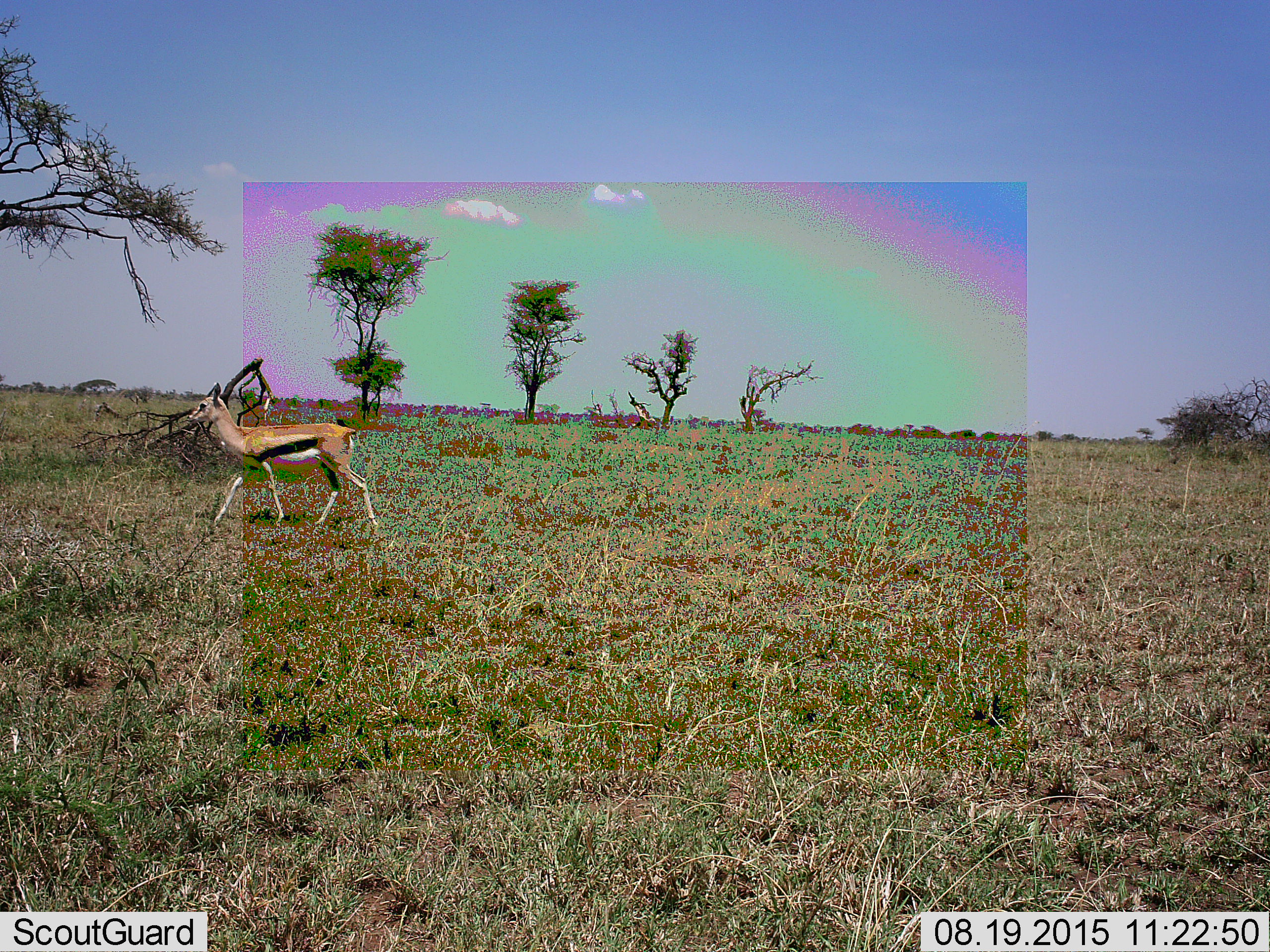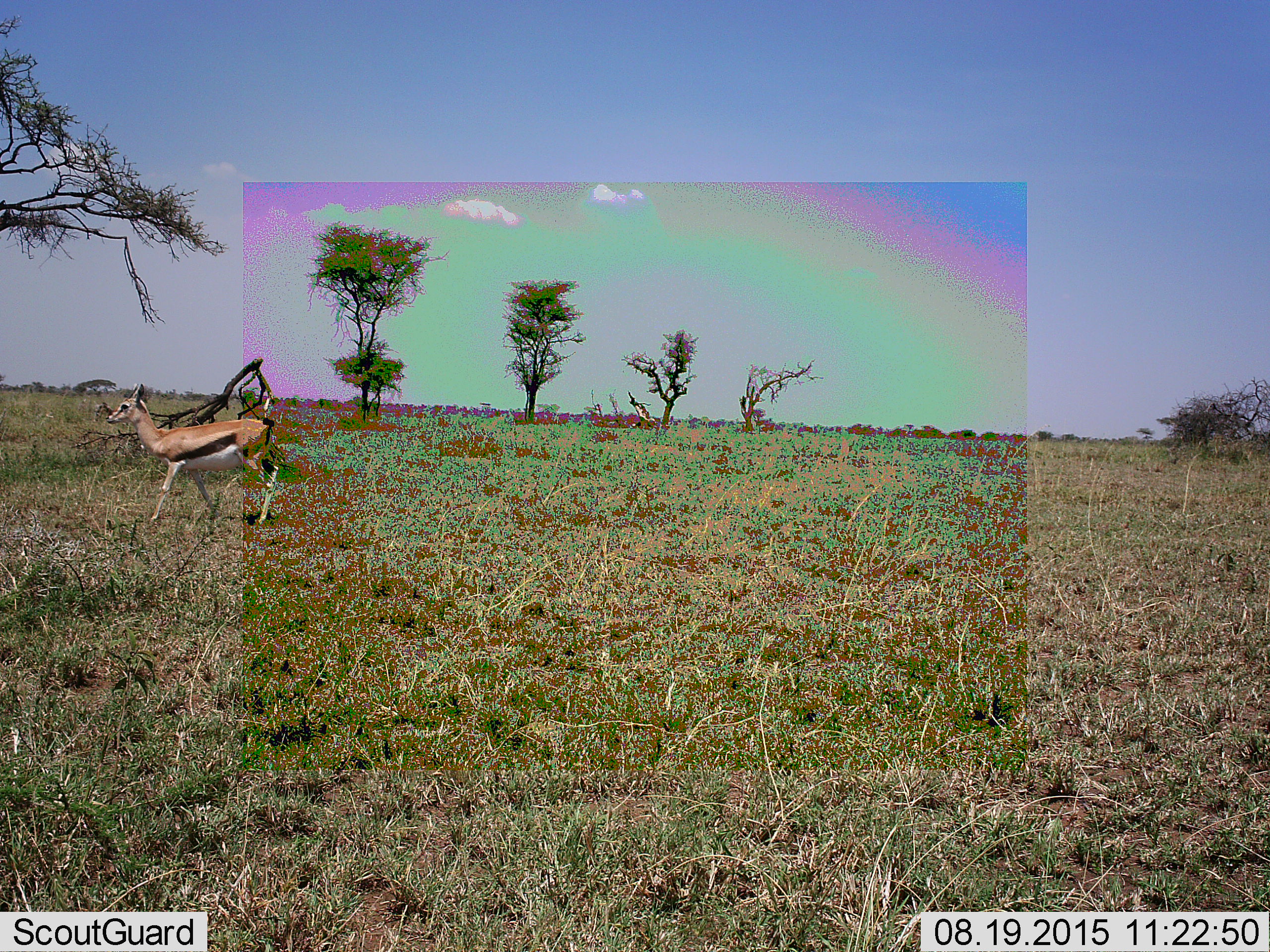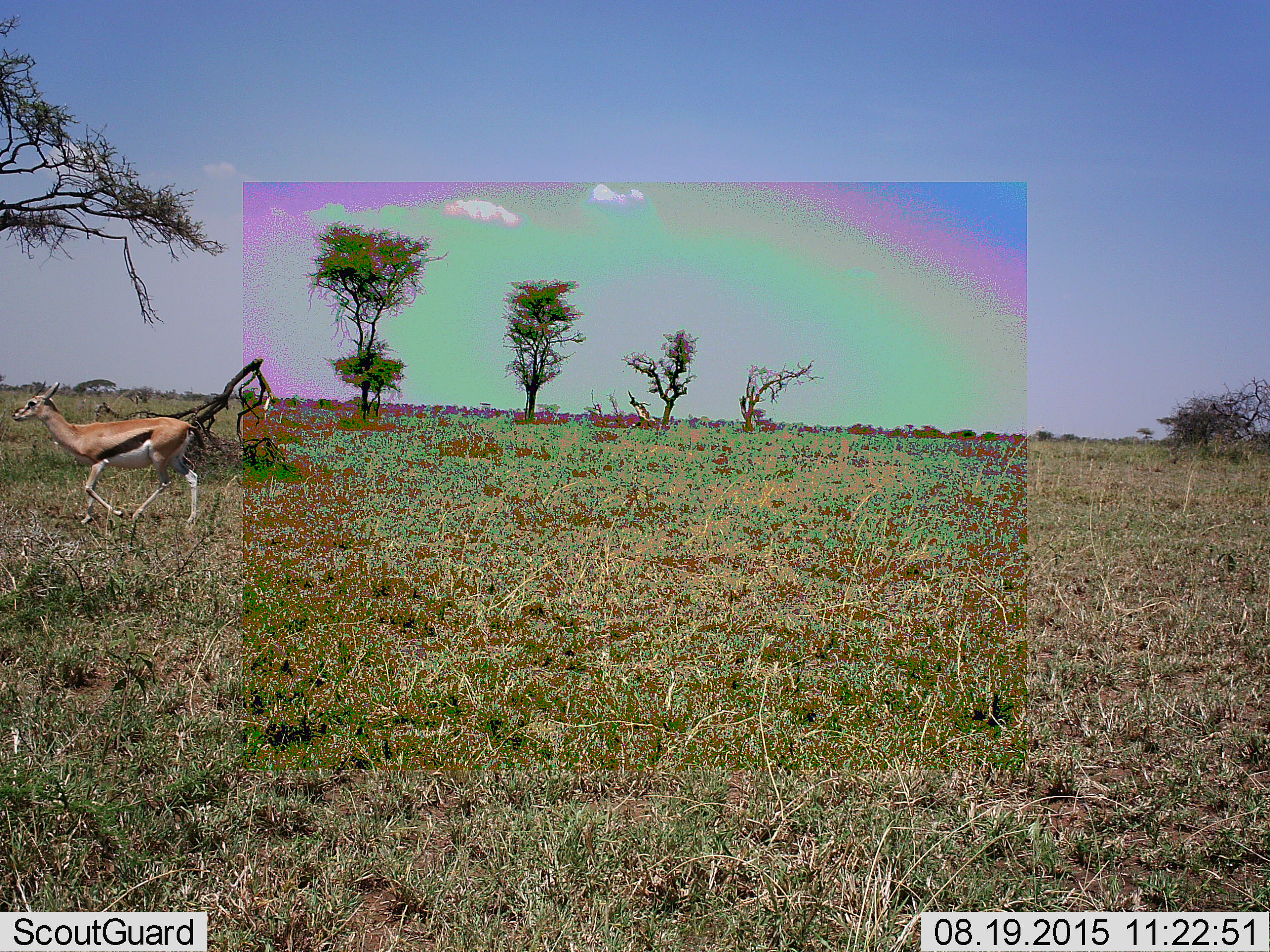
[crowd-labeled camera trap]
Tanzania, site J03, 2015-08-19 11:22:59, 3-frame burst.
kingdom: Animalia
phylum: Chordata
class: Mammalia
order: Artiodactyla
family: Bovidae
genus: Eudorcas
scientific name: Eudorcas thomsonii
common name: thomson's gazelle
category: gazellethomsons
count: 1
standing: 20%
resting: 0%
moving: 100%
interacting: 0%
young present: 0%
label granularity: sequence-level